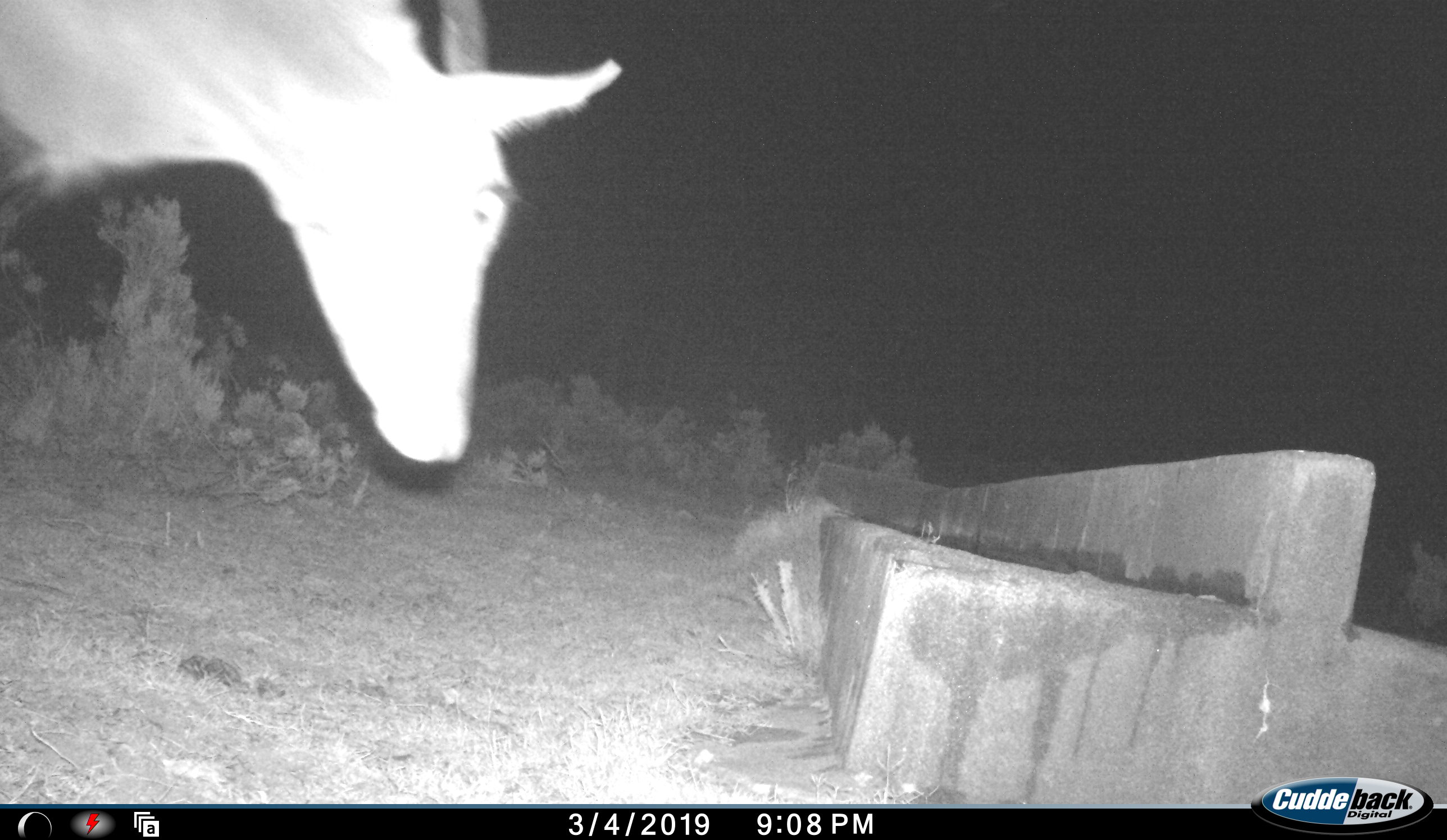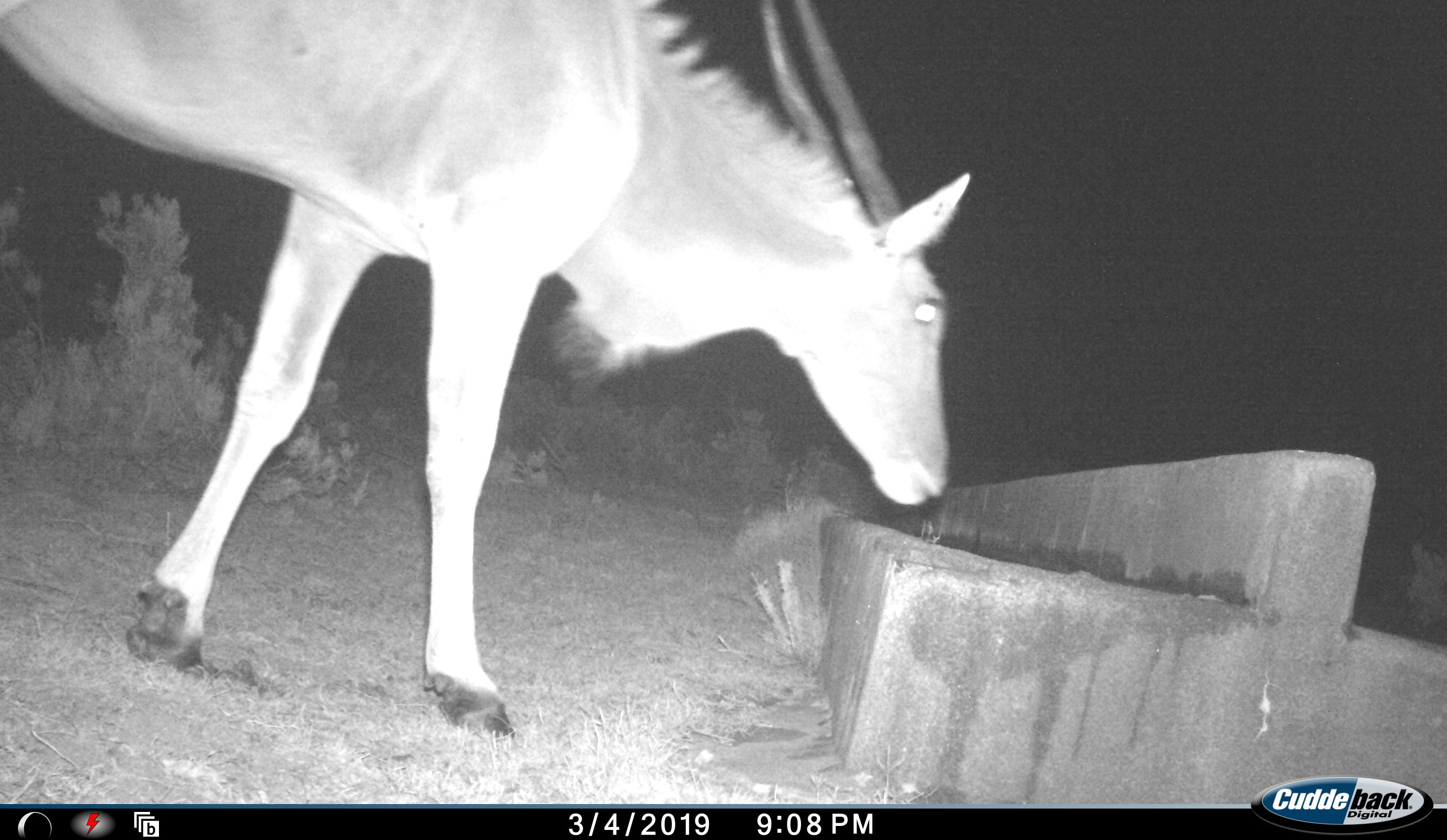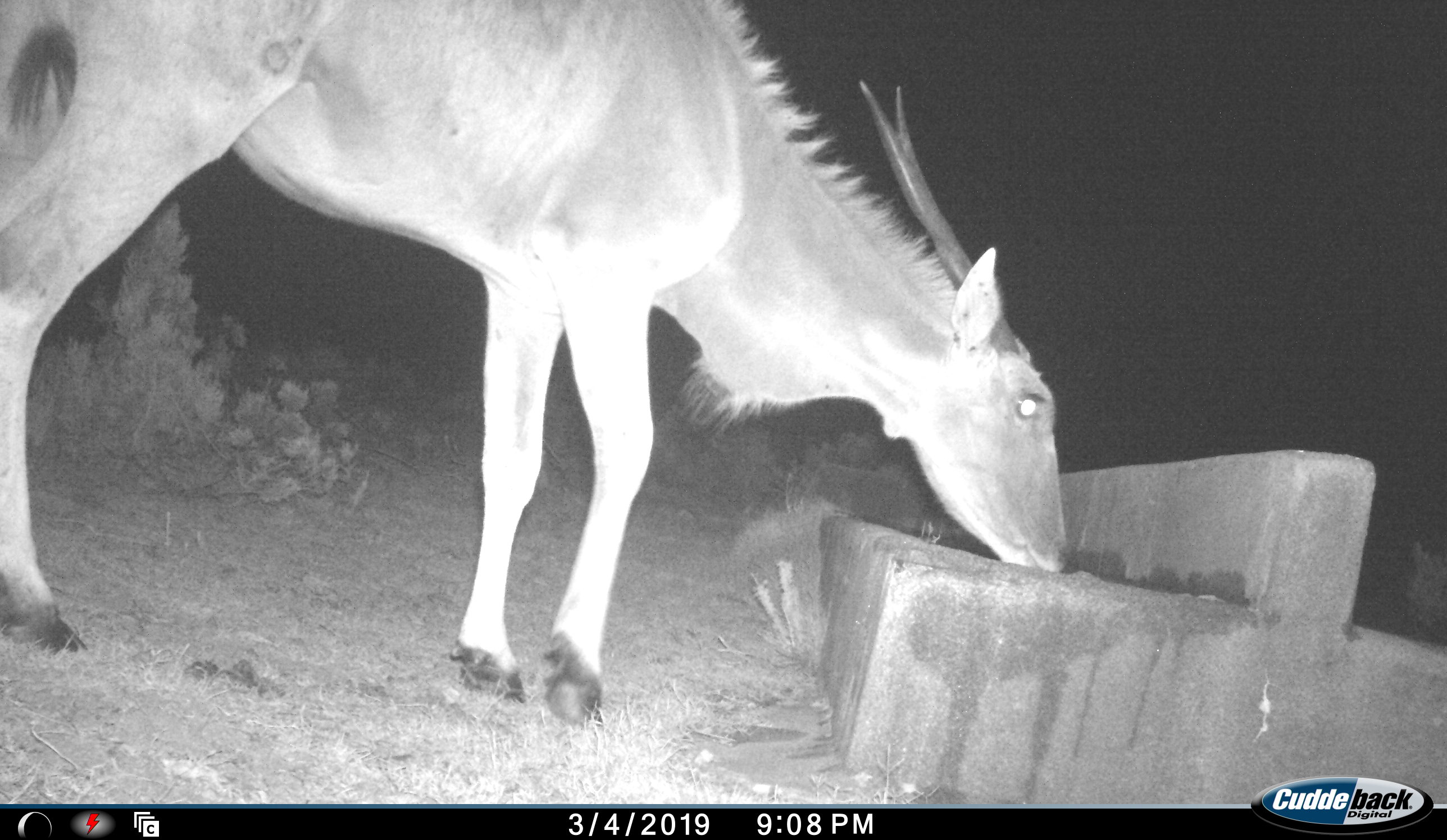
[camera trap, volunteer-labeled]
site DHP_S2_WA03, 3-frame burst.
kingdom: Animalia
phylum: Chordata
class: Mammalia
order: Artiodactyla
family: Bovidae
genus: Tragelaphus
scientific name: Tragelaphus oryx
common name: eland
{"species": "eland (Tragelaphus oryx)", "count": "1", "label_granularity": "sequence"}